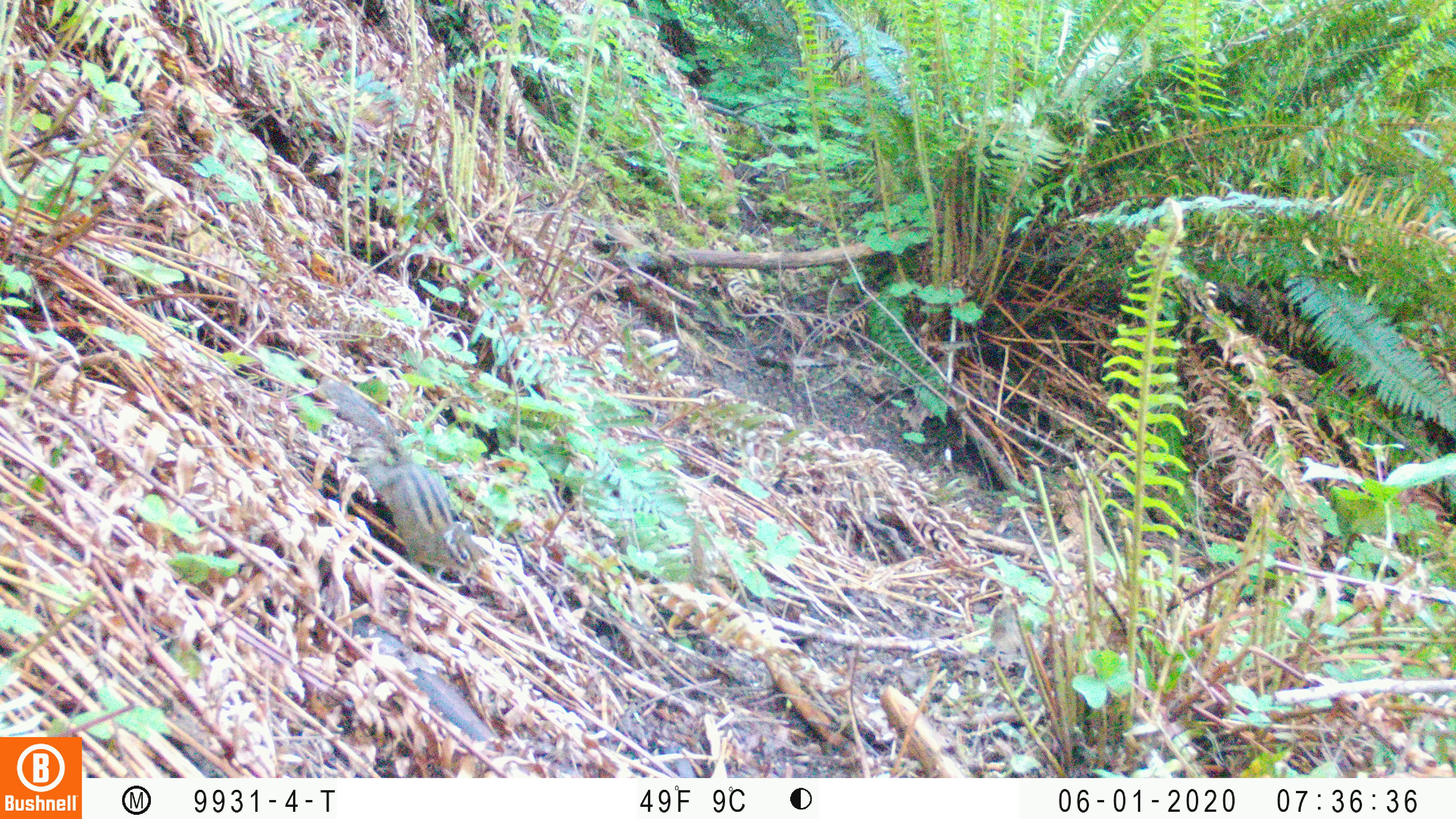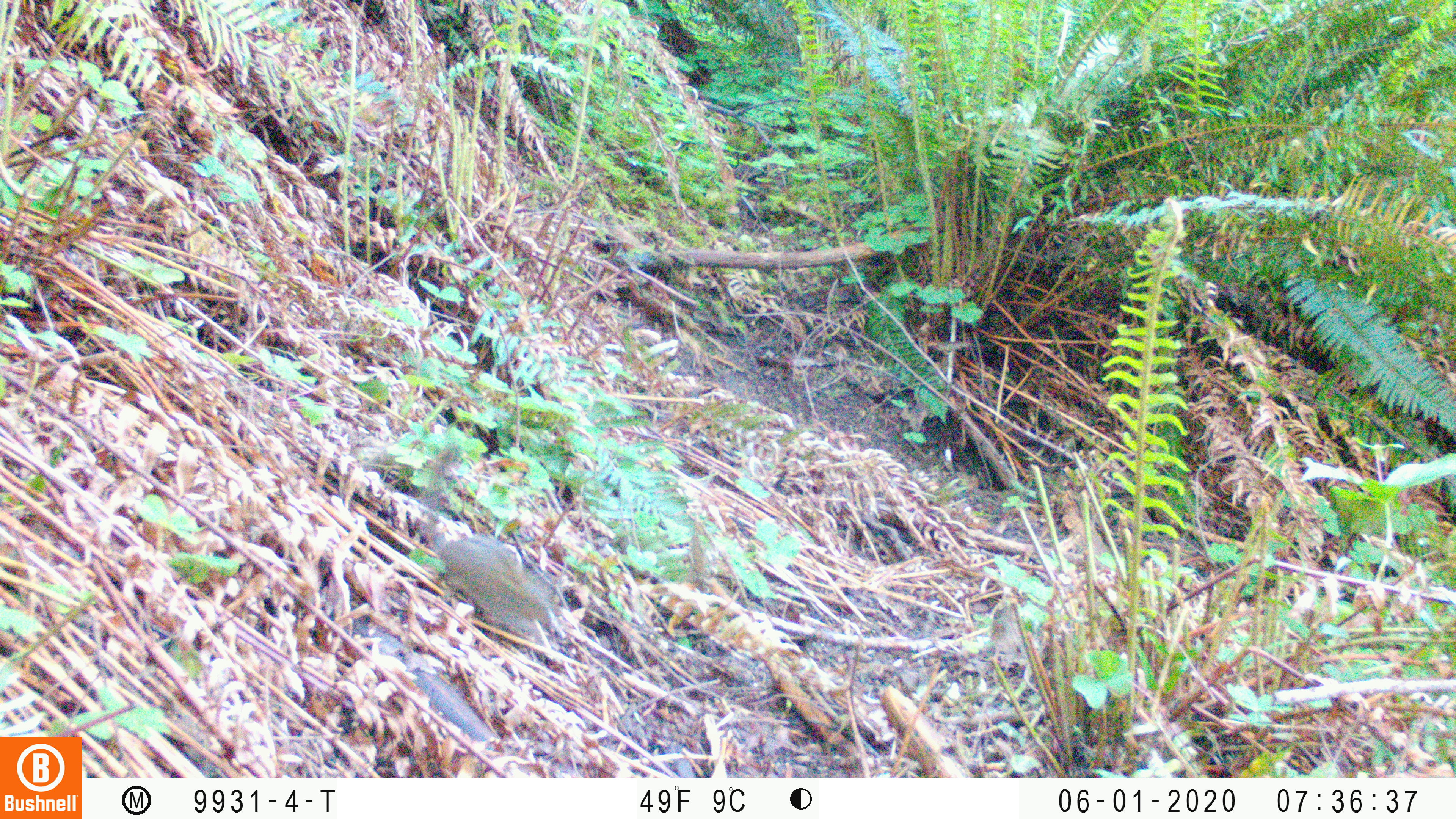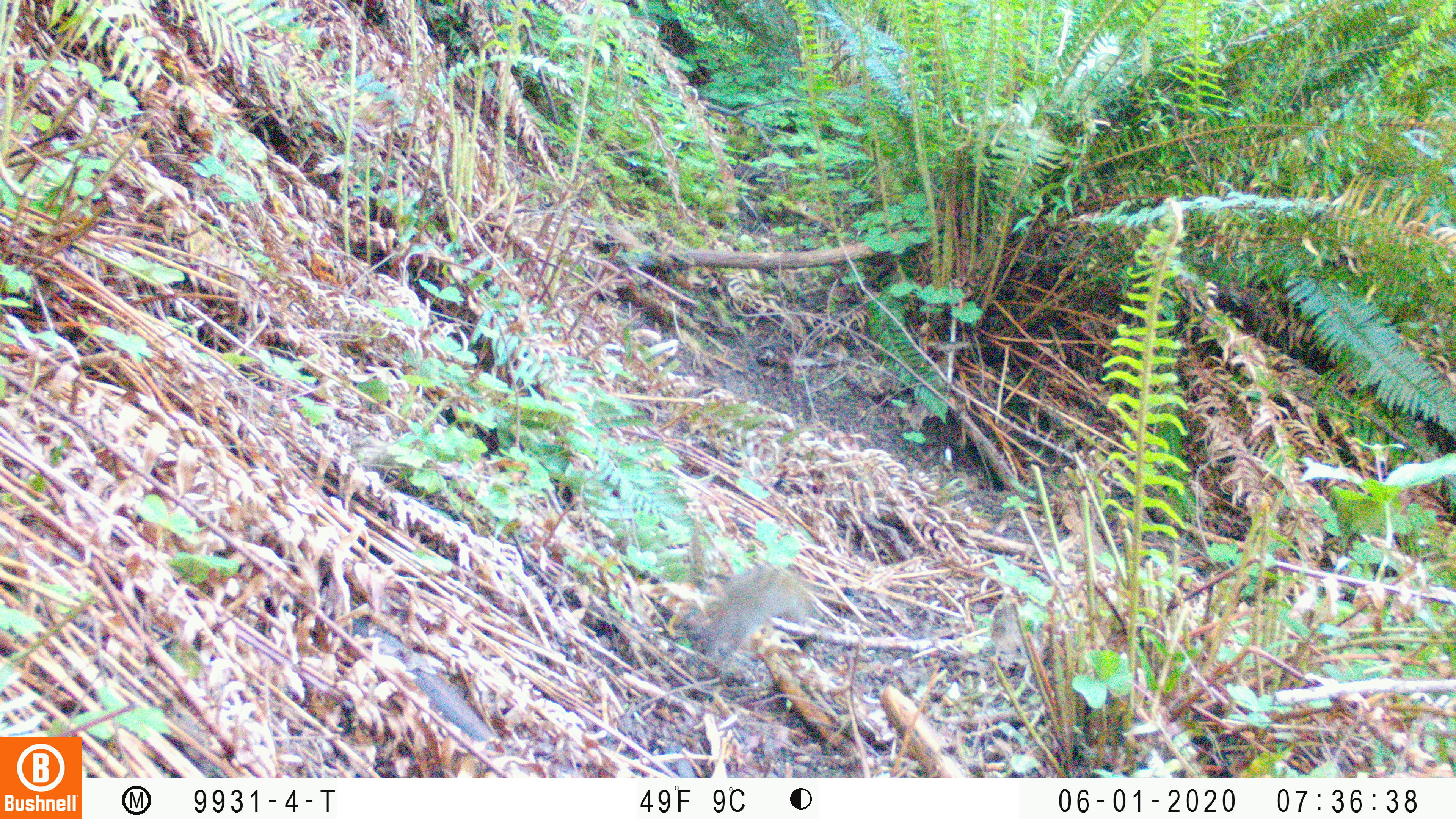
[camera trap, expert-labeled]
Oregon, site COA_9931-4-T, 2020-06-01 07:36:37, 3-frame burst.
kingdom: Animalia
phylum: Chordata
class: Mammalia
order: Rodentia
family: Sciuridae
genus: Neotamias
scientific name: Neotamias townsendii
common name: townsend's chipmunk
Townsend's chipmunk (Neotamias townsendii).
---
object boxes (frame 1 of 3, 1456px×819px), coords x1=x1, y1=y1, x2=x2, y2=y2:
townsend's chipmunk: x1=312, y1=375, x2=485, y2=581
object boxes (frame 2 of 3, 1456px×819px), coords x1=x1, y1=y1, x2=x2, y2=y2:
townsend's chipmunk: x1=414, y1=437, x2=571, y2=649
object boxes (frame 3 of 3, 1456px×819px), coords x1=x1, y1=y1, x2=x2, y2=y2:
townsend's chipmunk: x1=690, y1=558, x2=812, y2=664